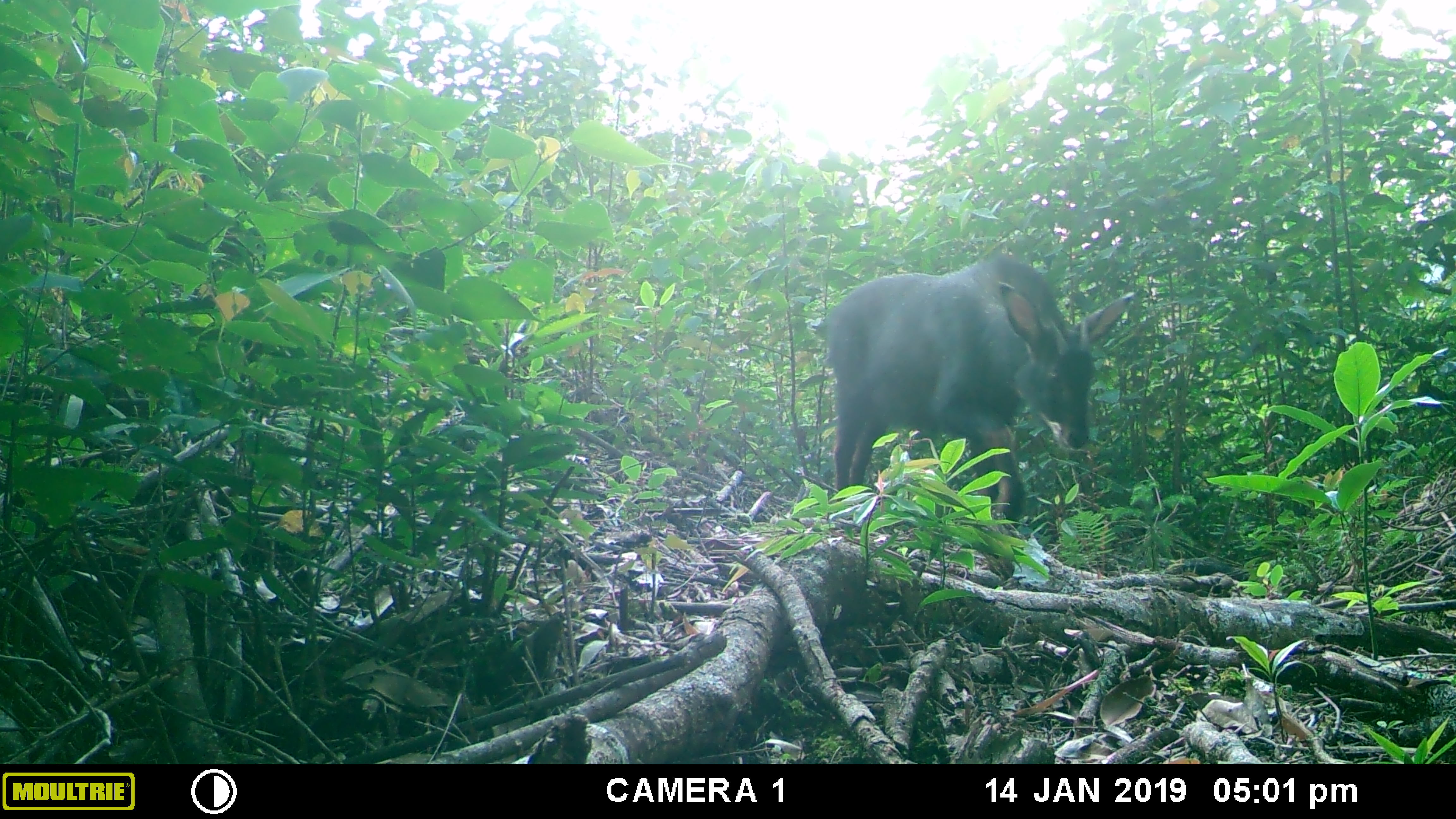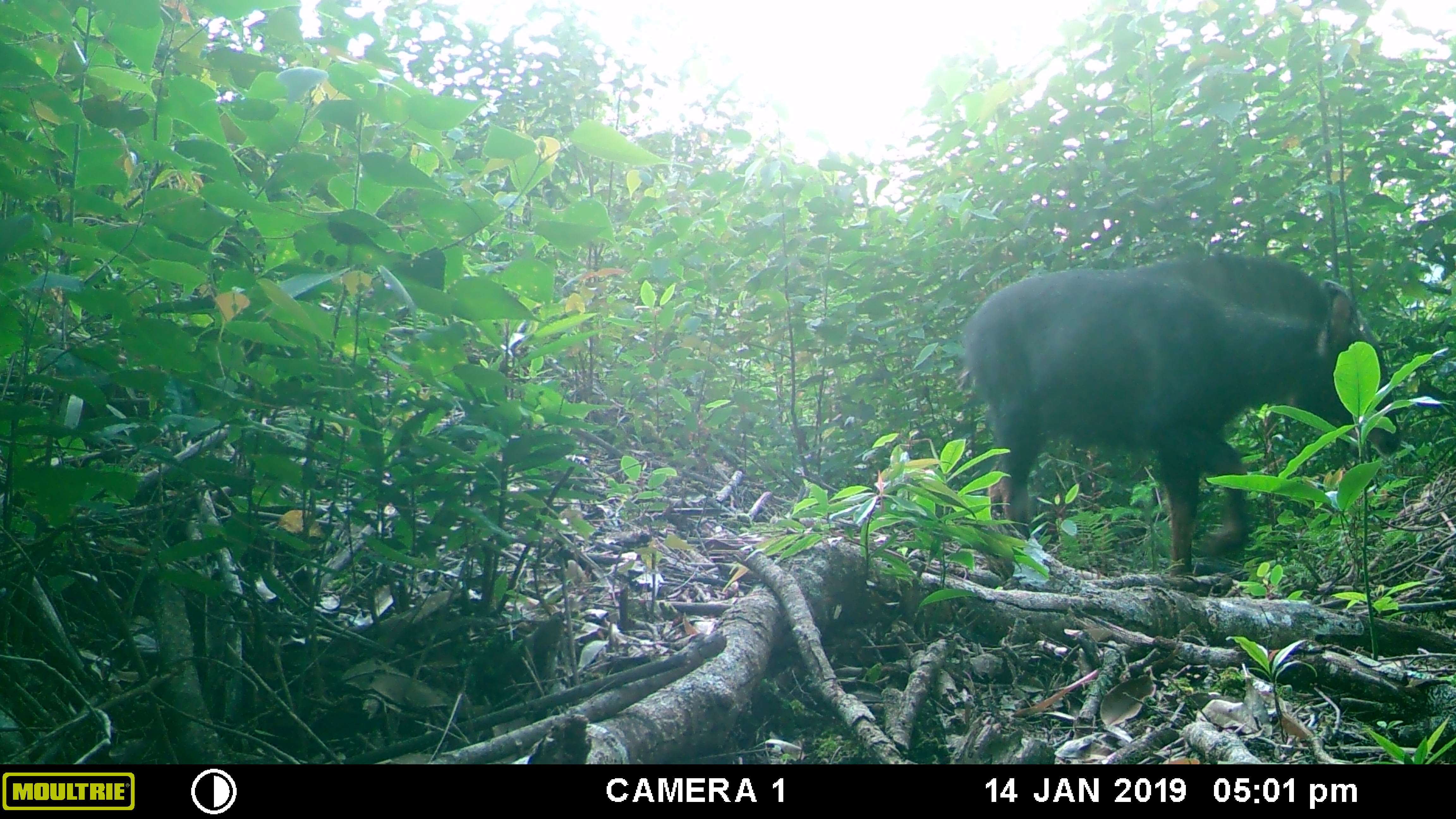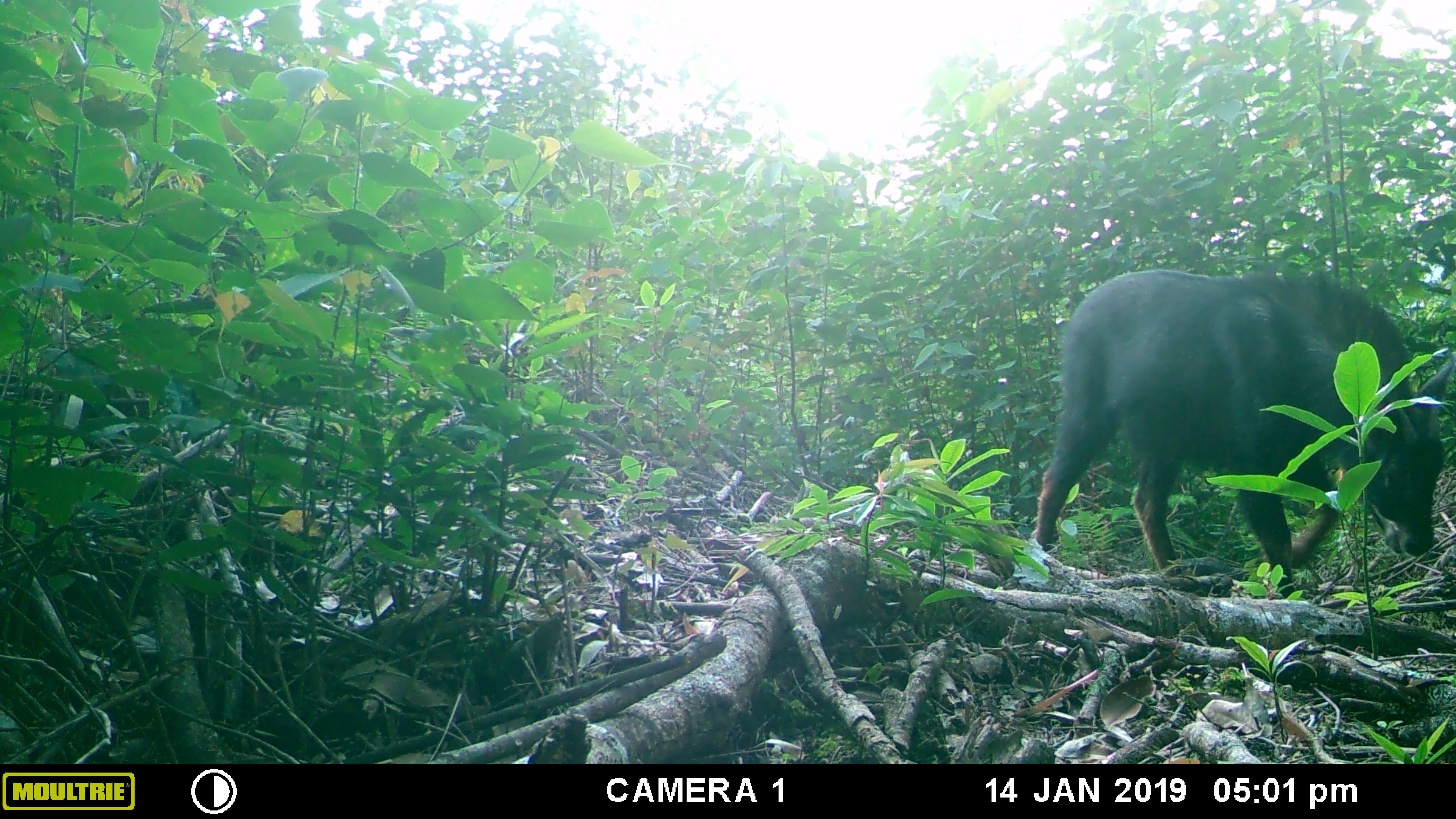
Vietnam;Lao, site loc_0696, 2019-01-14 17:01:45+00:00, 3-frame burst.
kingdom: Animalia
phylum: Chordata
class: Mammalia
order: Artiodactyla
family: Bovidae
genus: Capricornis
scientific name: Capricornis sumatraensis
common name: chinese serow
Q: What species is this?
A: Chinese serow (Capricornis sumatraensis).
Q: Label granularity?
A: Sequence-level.